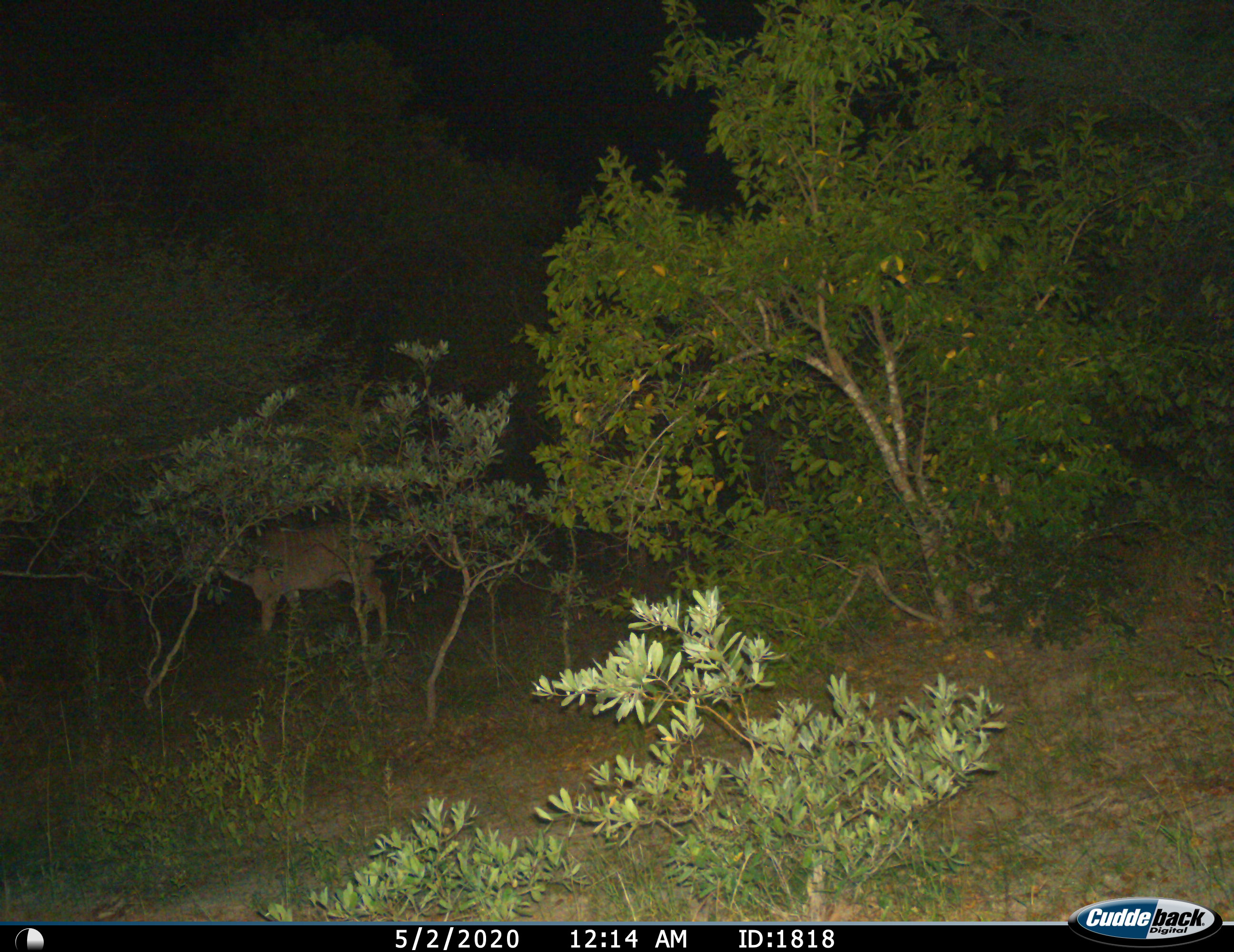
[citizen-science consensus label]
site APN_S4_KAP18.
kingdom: Animalia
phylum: Chordata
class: Mammalia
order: Artiodactyla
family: Bovidae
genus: Tragelaphus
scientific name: Tragelaphus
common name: kudu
Kudu (Tragelaphus), count 1. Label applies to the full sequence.